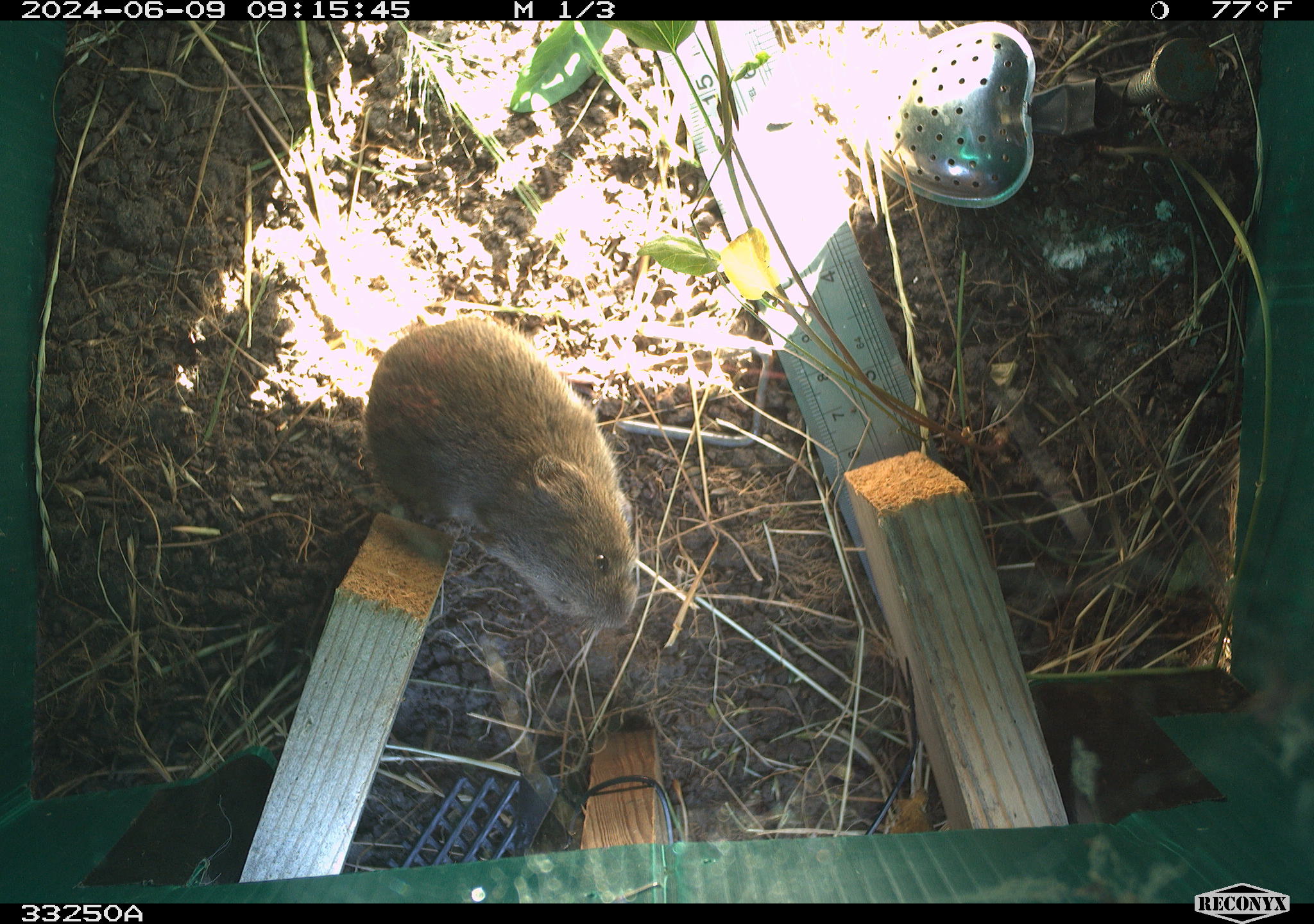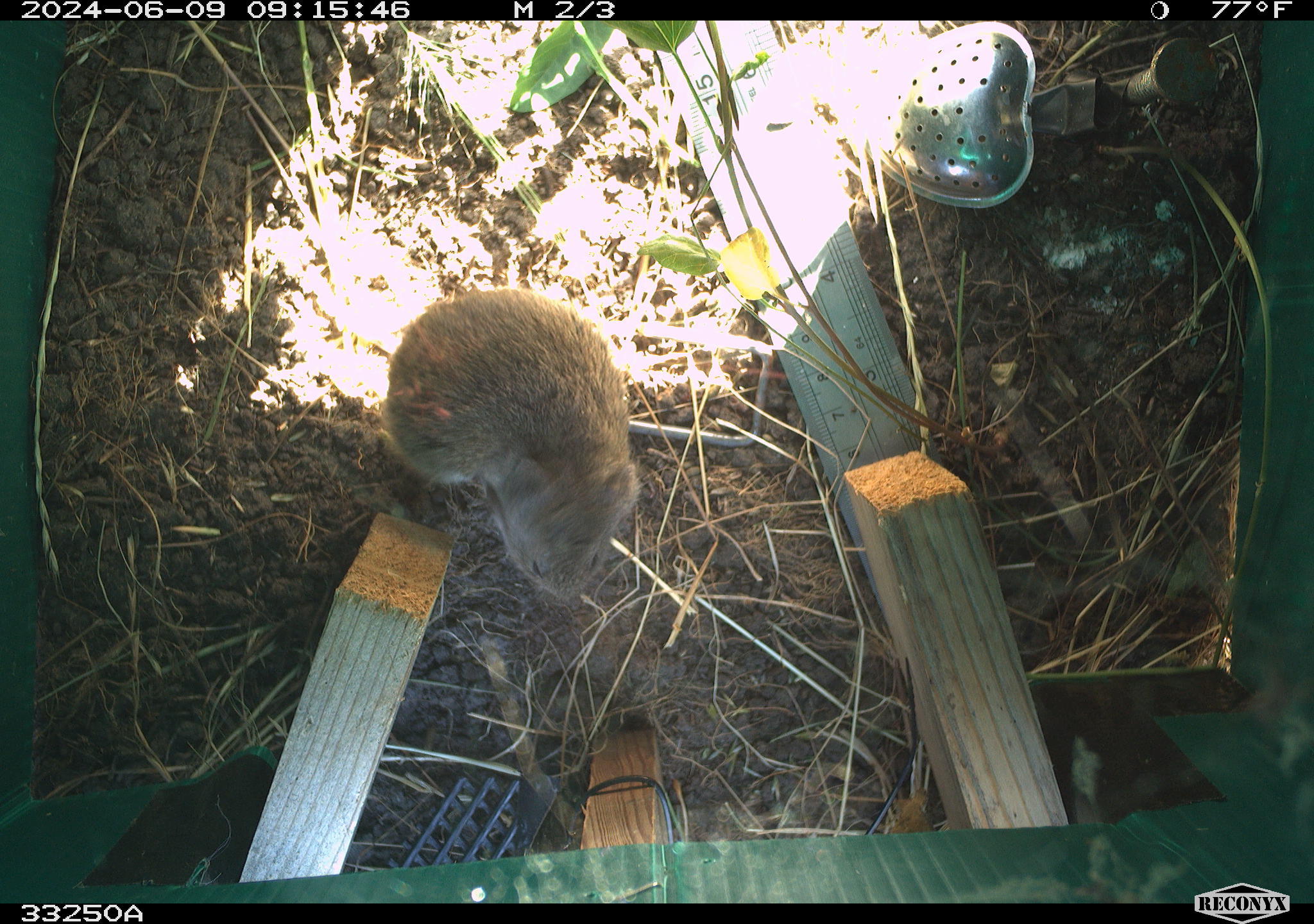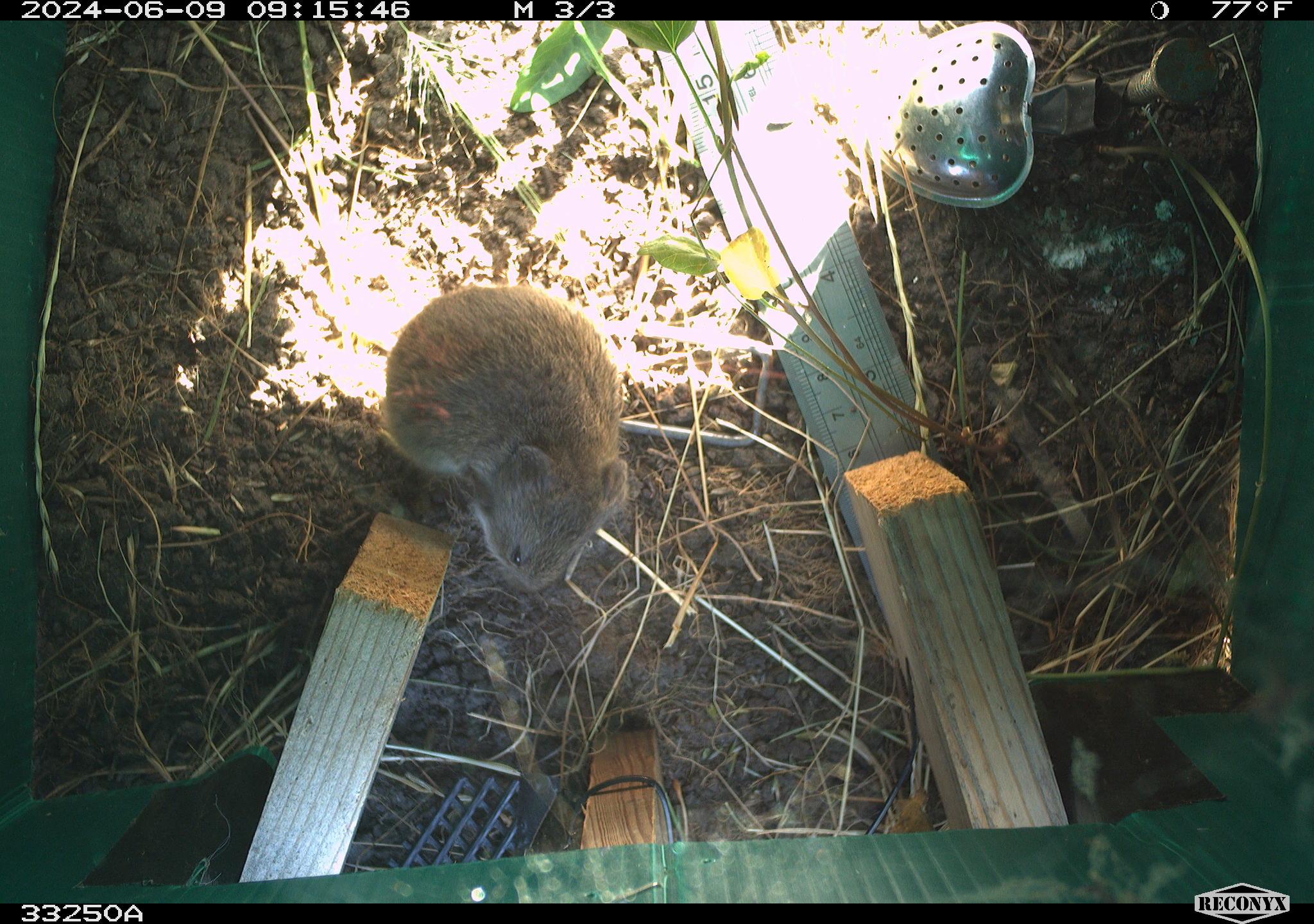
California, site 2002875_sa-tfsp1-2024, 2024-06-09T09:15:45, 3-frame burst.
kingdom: Animalia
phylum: Chordata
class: Mammalia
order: Rodentia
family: Cricetidae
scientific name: Arvicolinae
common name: voles, lemmings, and muskrats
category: arvicolinae subfamily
Arvicolinae subfamily (voles, lemmings, and muskrats) (Arvicolinae).